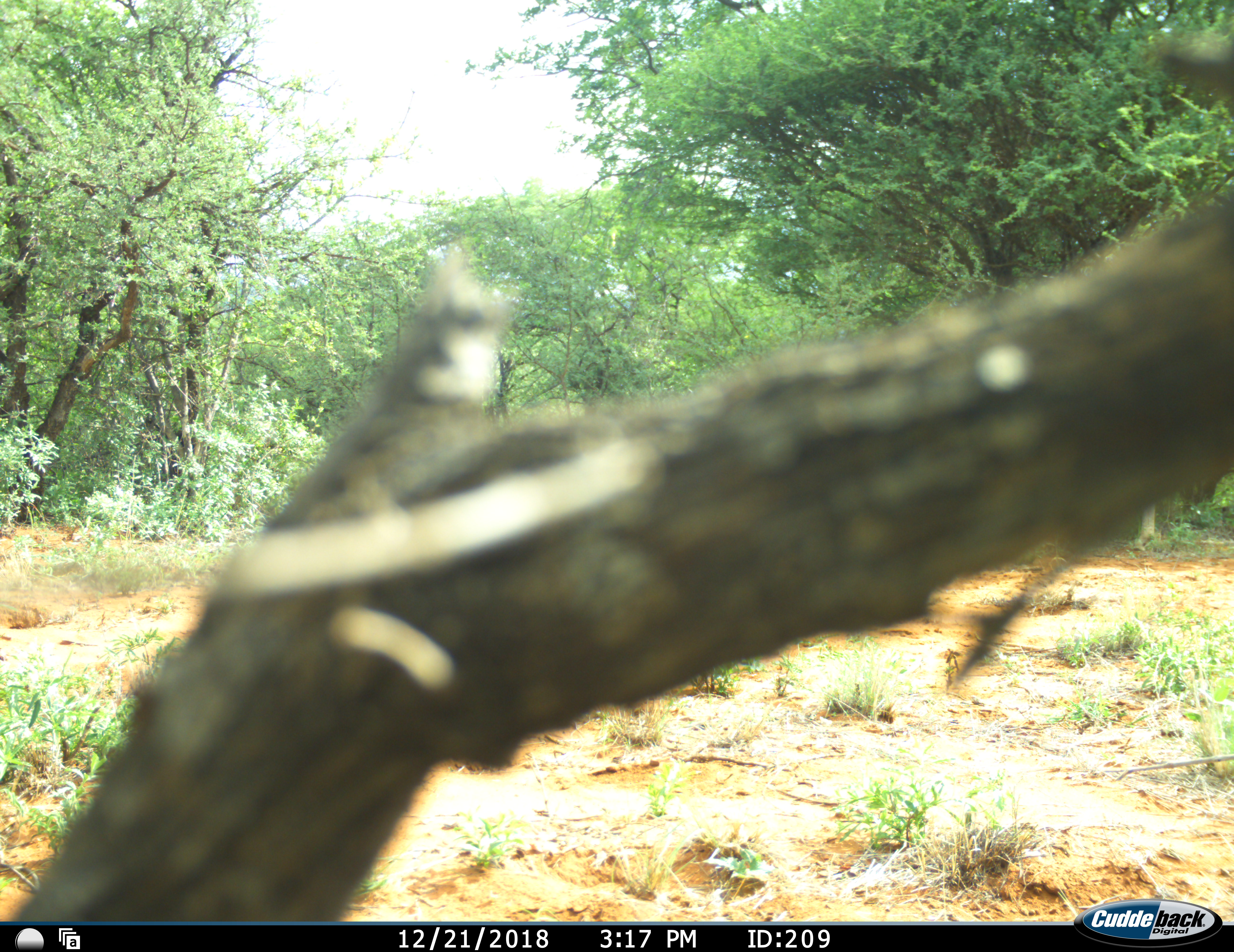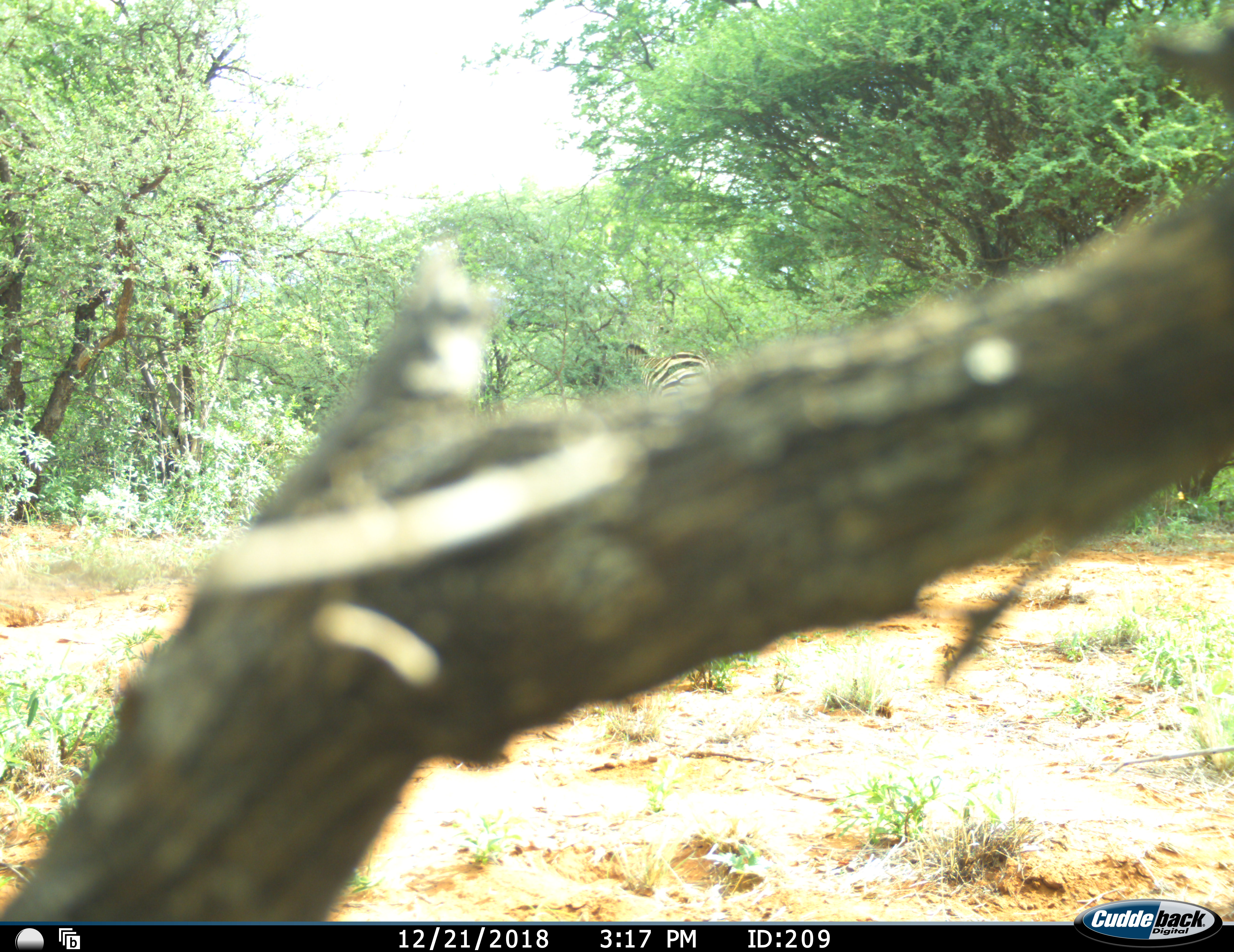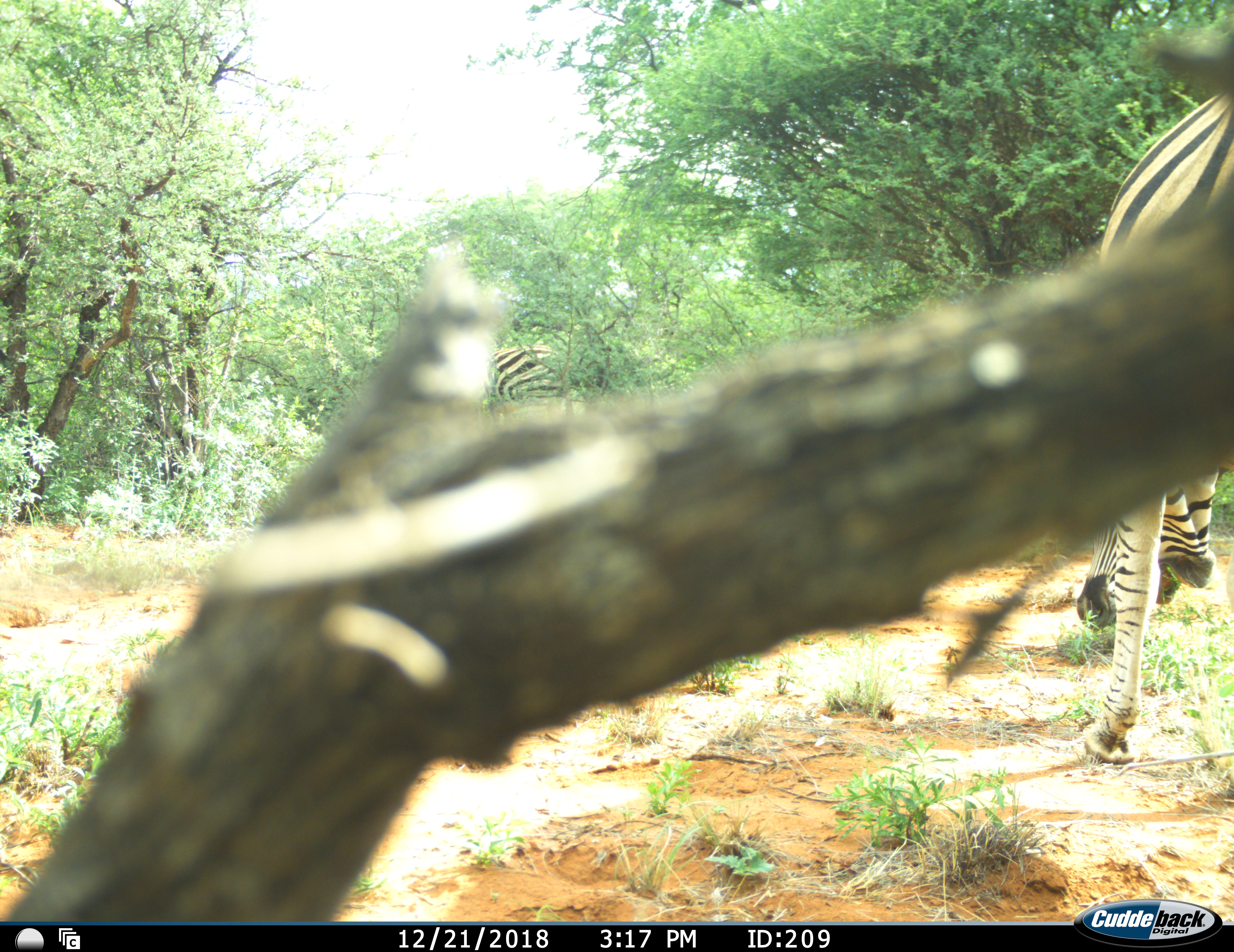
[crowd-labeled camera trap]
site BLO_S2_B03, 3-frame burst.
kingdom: Animalia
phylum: Chordata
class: Mammalia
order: Perissodactyla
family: Equidae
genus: Equus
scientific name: Equus quagga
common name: plains zebra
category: zebraplains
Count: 2.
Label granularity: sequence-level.